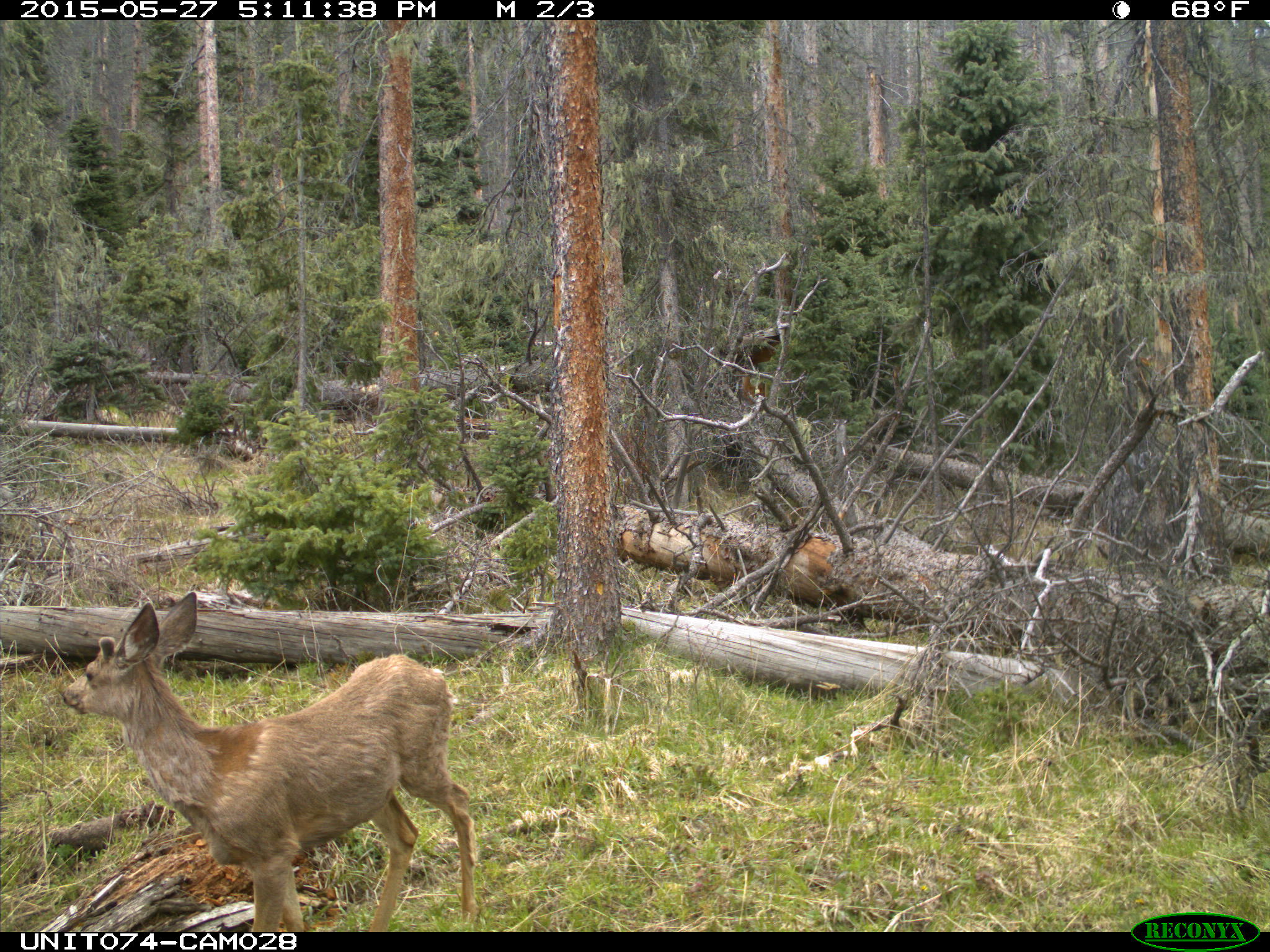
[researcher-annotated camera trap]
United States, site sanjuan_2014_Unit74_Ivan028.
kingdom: Animalia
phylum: Chordata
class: Mammalia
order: Artiodactyla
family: Cervidae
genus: Odocoileus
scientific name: Odocoileus hemionus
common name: mule deer